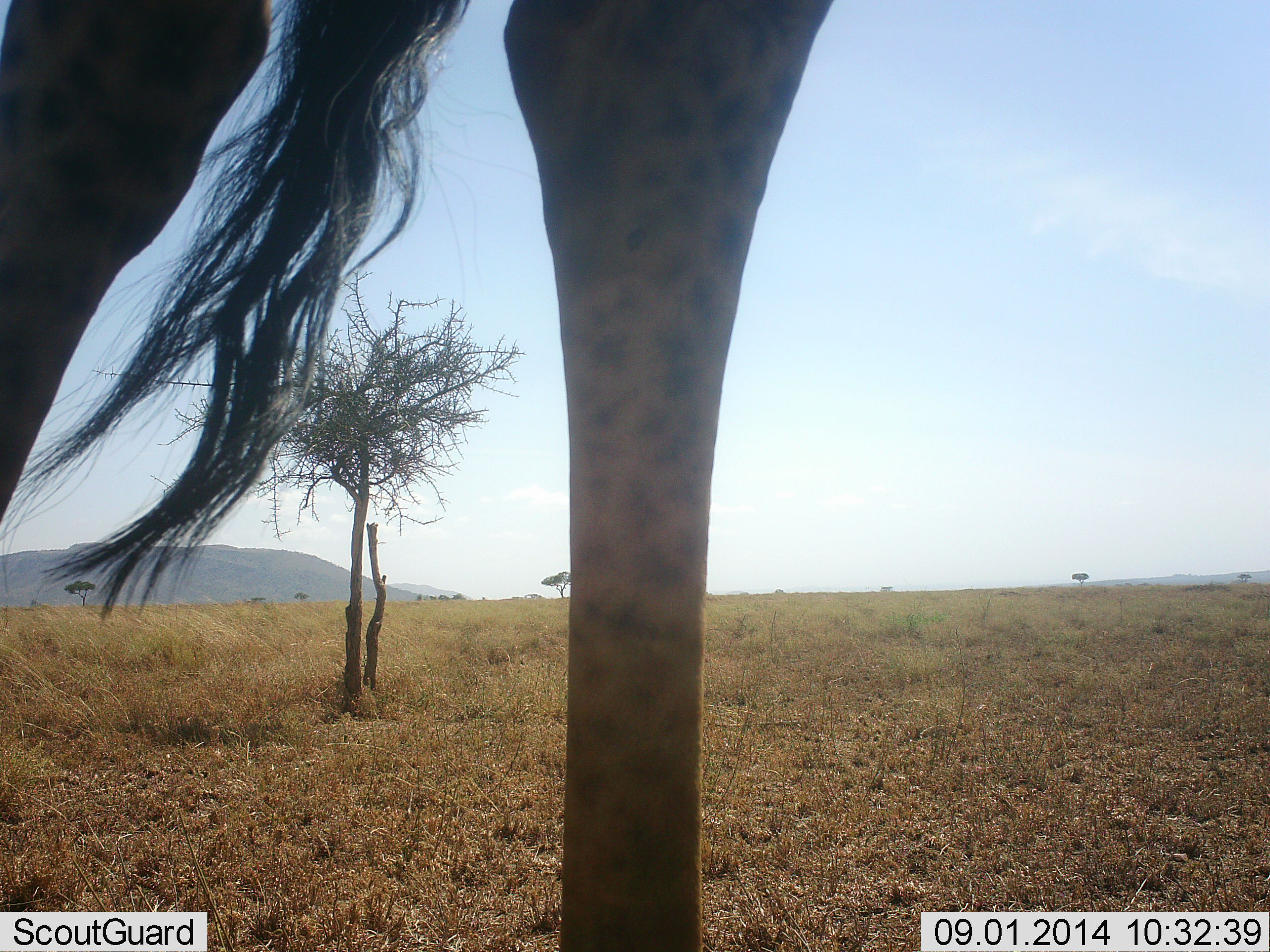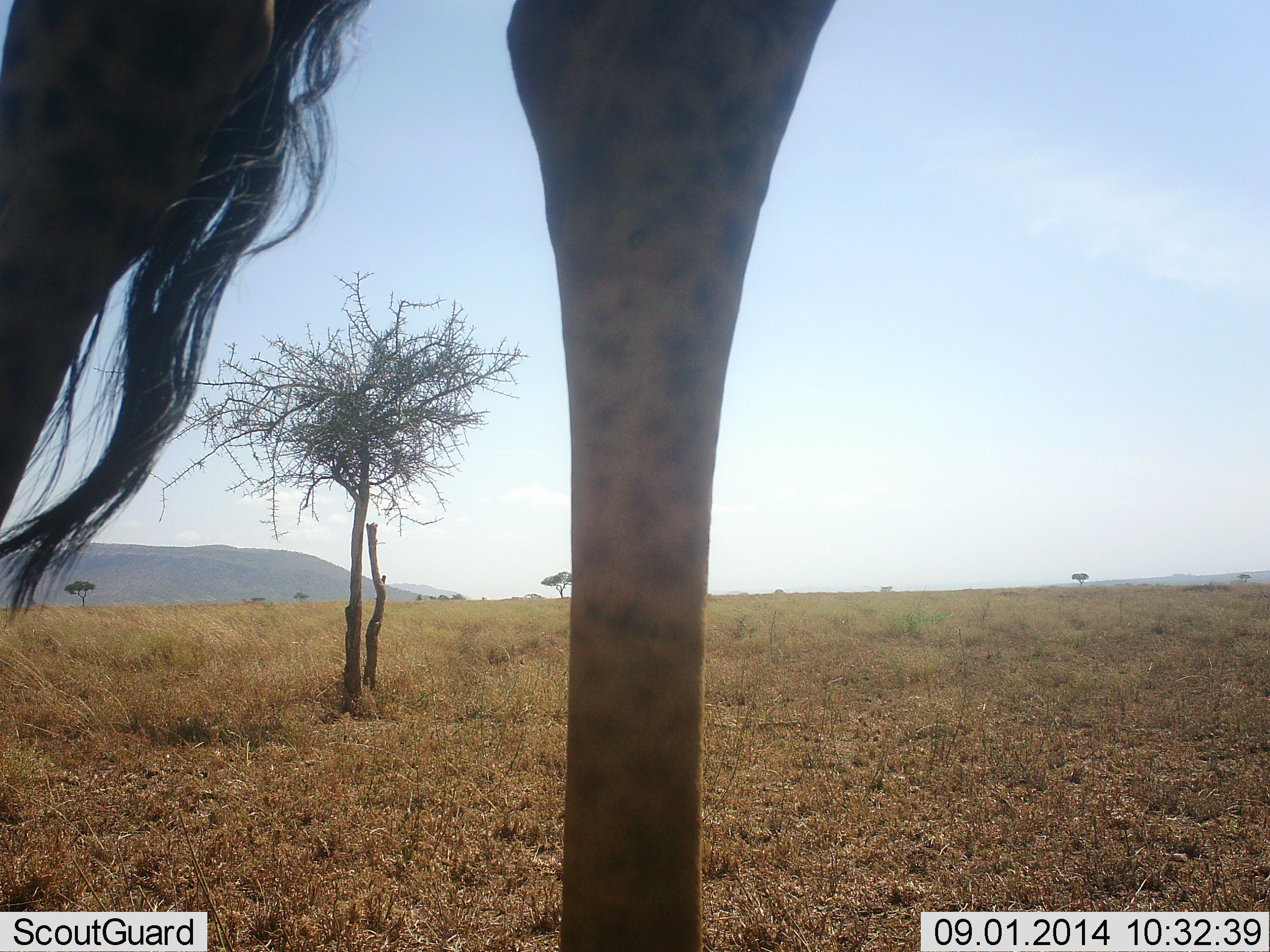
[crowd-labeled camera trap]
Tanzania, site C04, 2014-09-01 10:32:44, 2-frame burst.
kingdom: Animalia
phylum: Chordata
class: Mammalia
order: Artiodactyla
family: Giraffidae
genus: Giraffa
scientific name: Giraffa camelopardalis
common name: giraffe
Giraffe (Giraffa camelopardalis), count 1. Behavior (volunteer vote fractions): standing 90%, resting 10%, moving 20%, interacting 0%. Young present (vote fraction): 0%. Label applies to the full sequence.